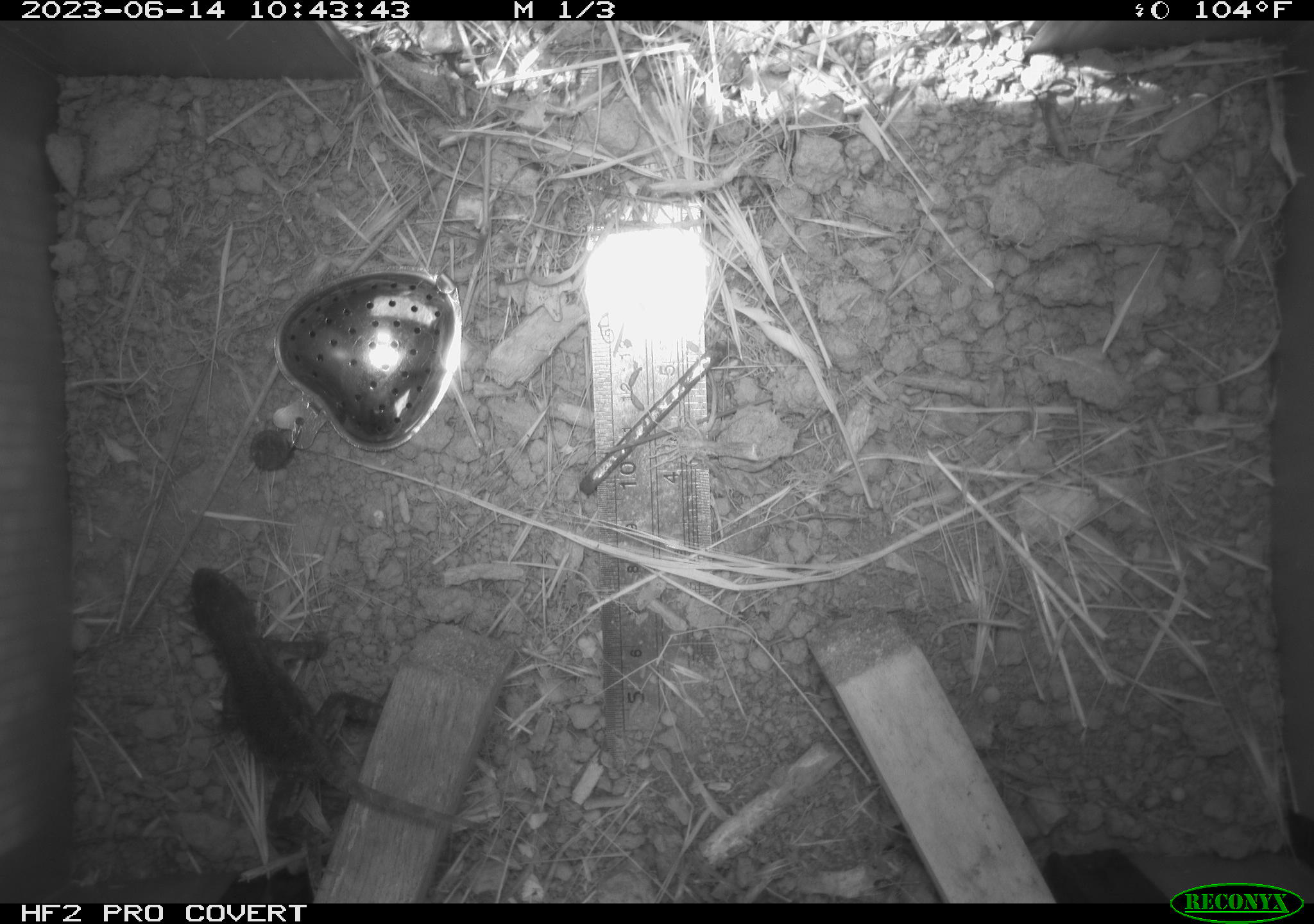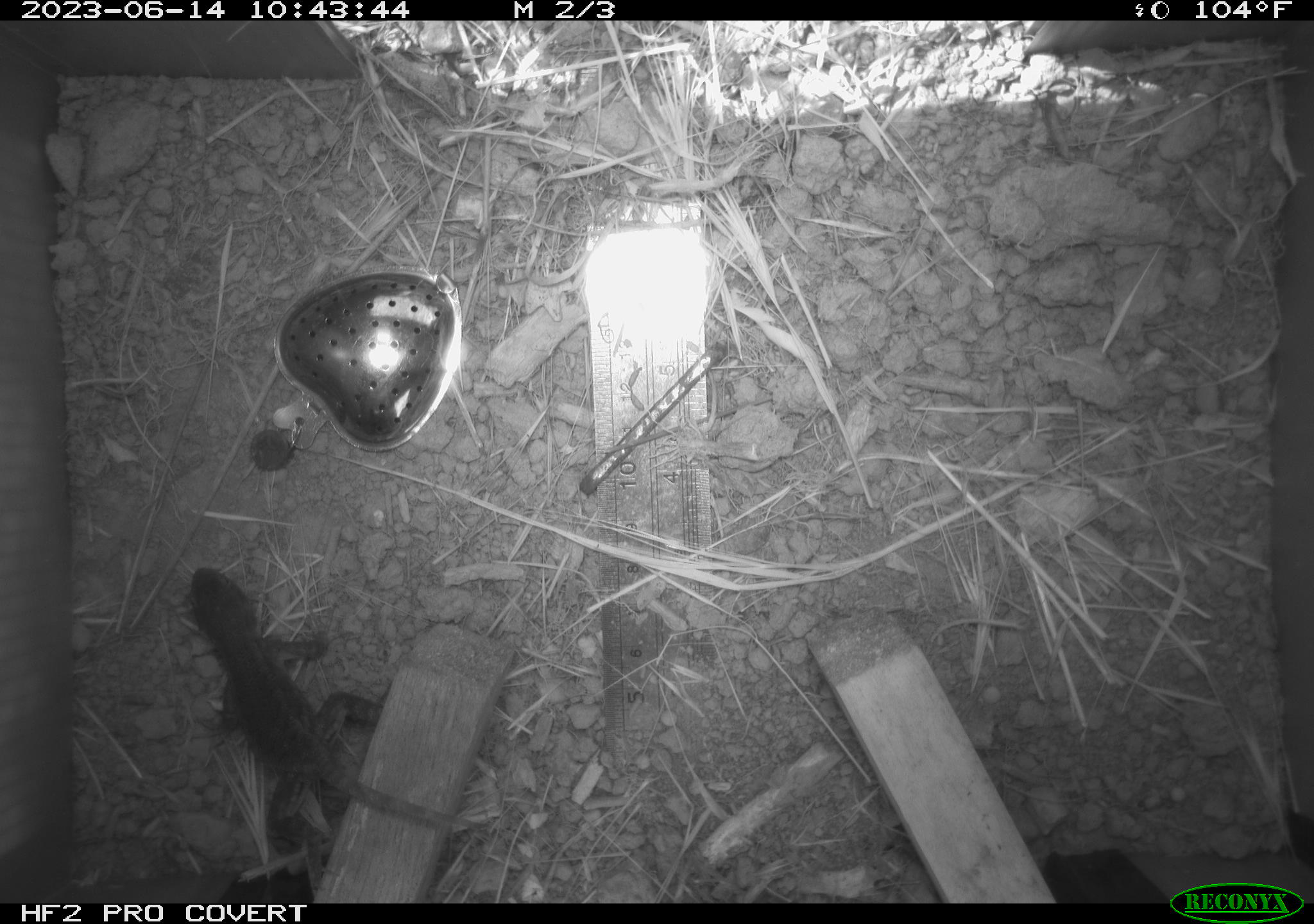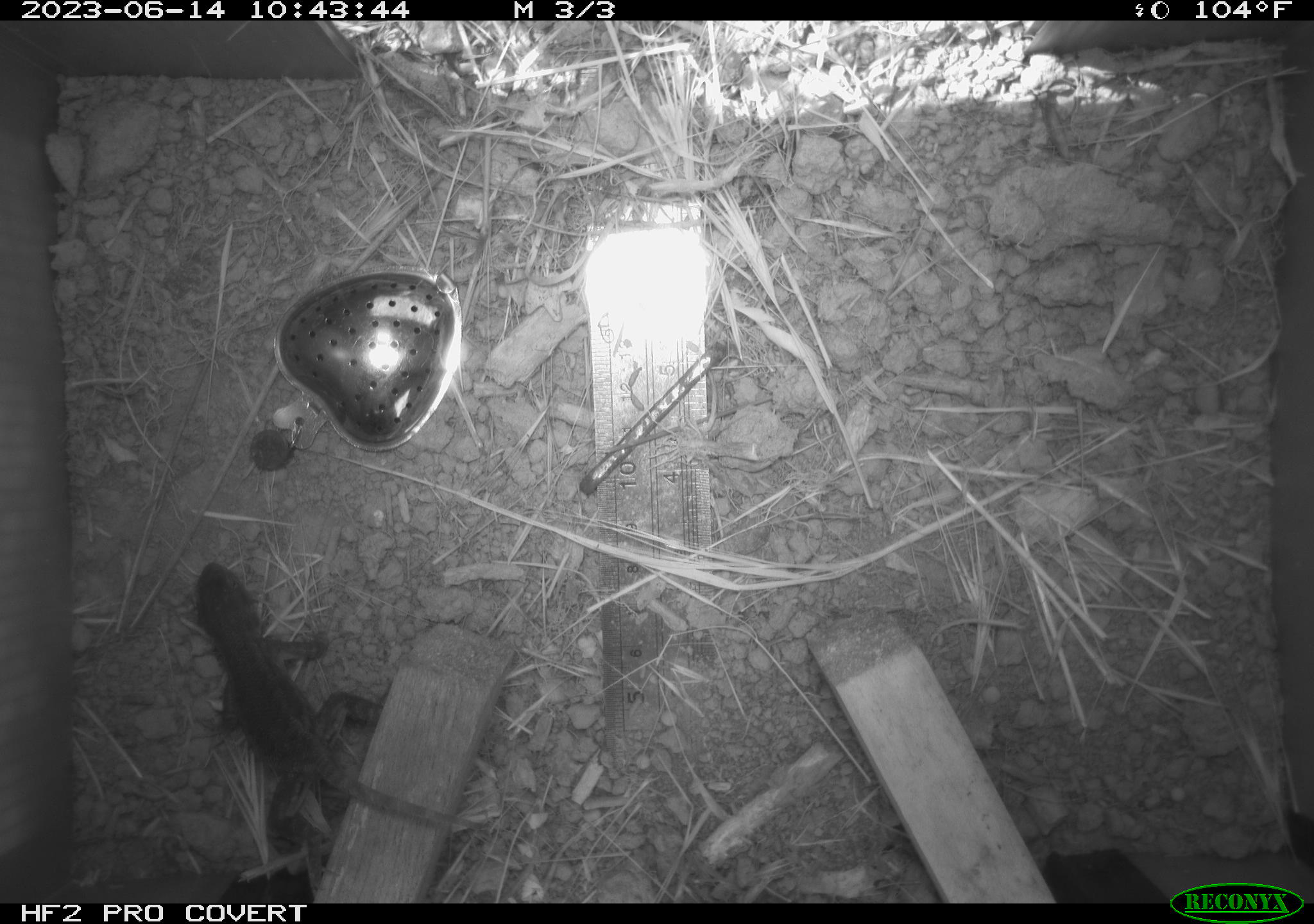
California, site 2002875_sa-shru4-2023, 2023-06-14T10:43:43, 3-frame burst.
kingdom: Animalia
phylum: Chordata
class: Reptilia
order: Squamata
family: Phrynosomatidae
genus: Sceloporus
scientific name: Sceloporus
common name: spiny lizards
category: sceloporus species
Sceloporus species (spiny lizards) (Sceloporus).